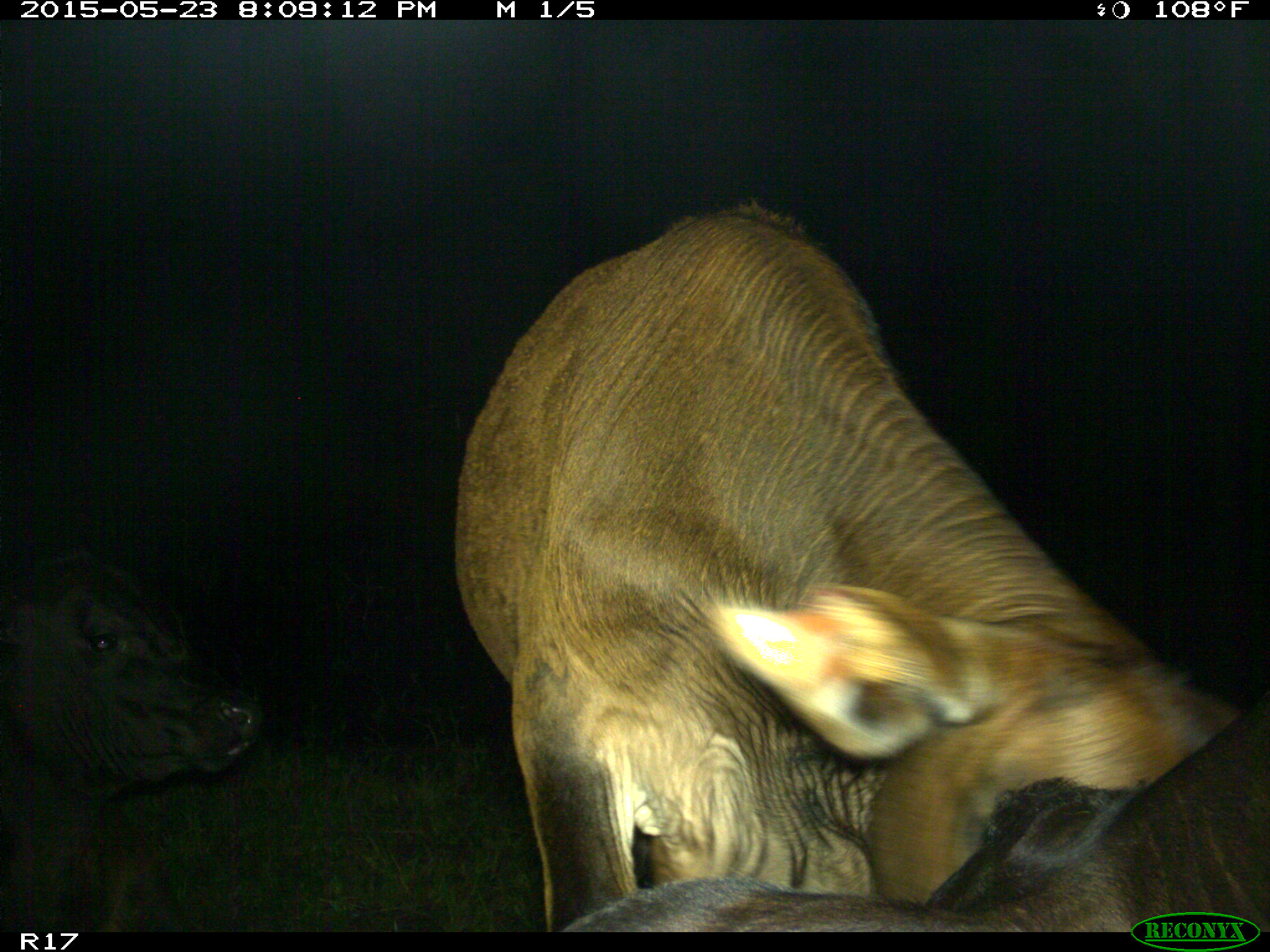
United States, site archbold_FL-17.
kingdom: Animalia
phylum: Chordata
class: Mammalia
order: Artiodactyla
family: Bovidae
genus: Bos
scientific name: Bos taurus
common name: domestic cow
Bos taurus (domestic cow).